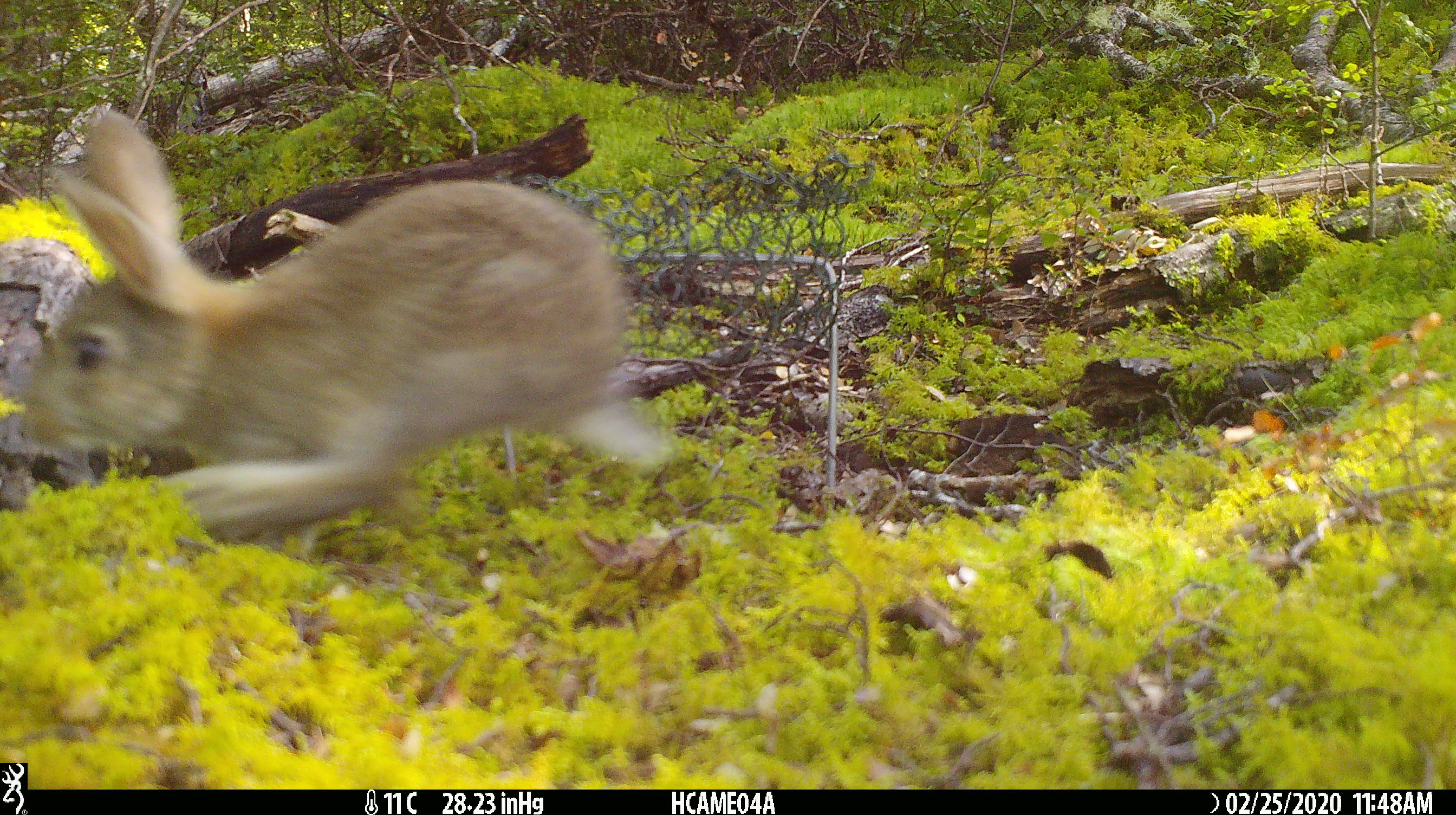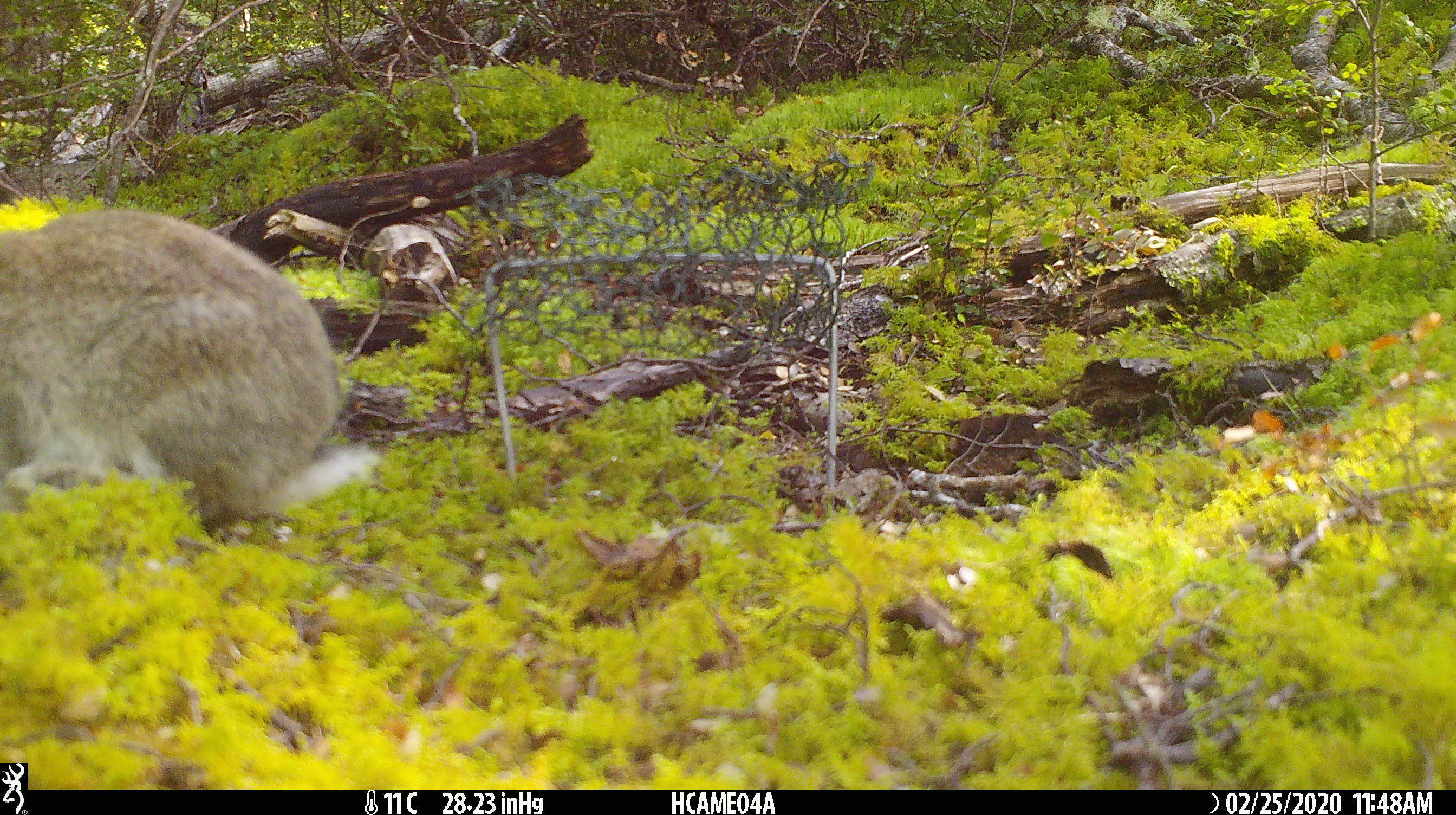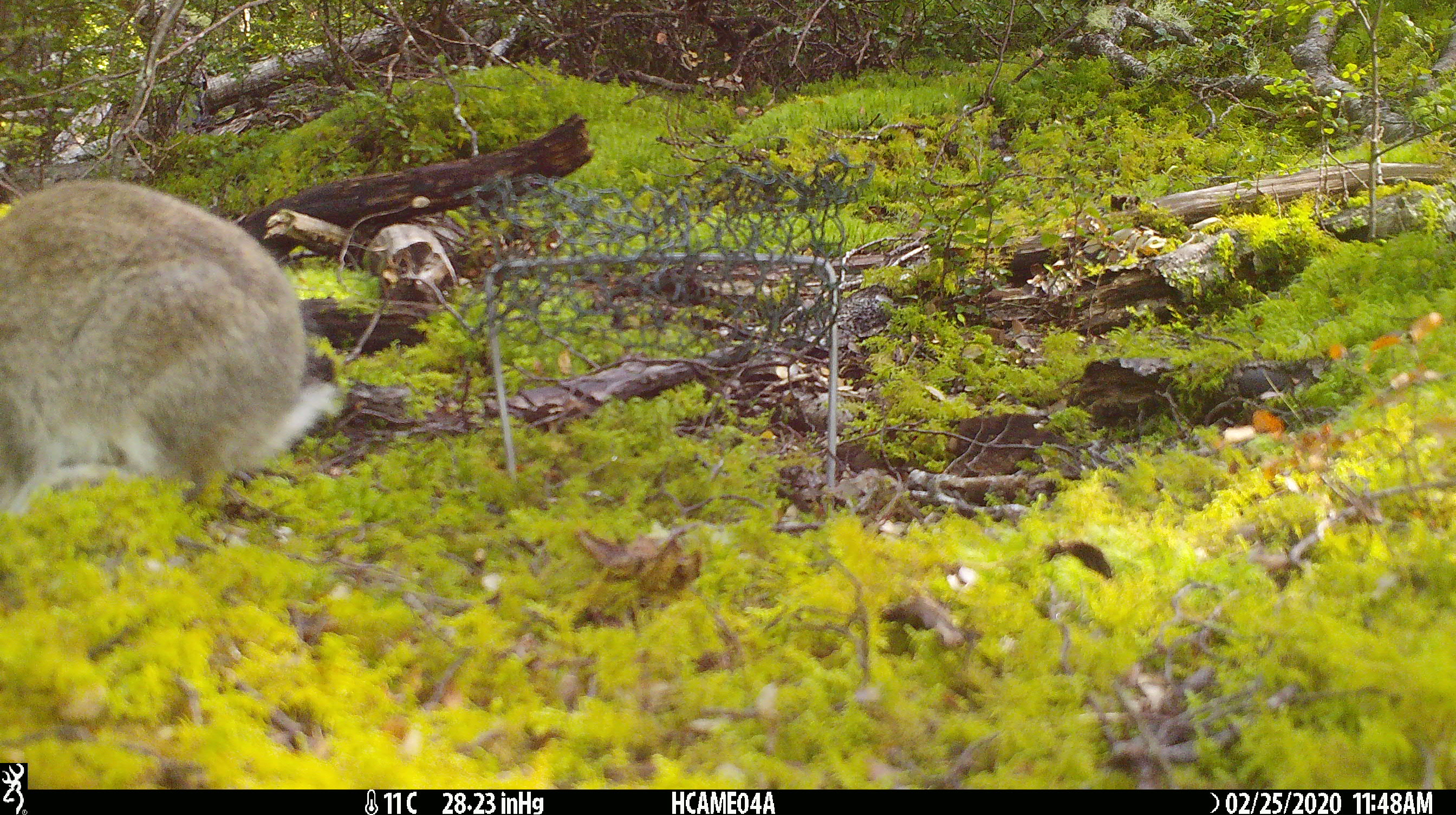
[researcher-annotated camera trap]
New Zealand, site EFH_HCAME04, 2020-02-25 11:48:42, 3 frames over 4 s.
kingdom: Animalia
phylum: Chordata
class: Mammalia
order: Lagomorpha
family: Leporidae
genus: Oryctolagus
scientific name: Oryctolagus cuniculus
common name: european rabbit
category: rabbit